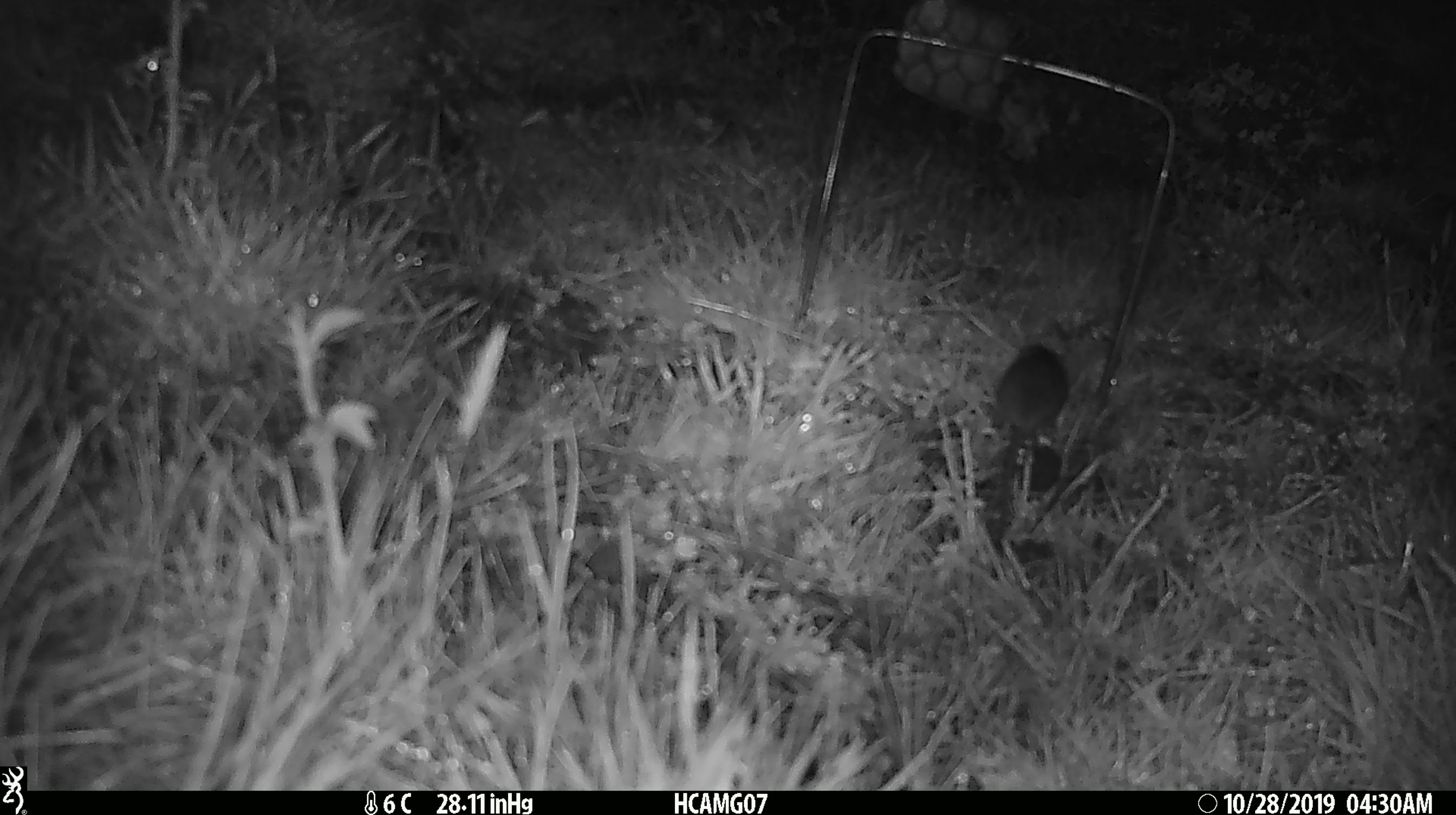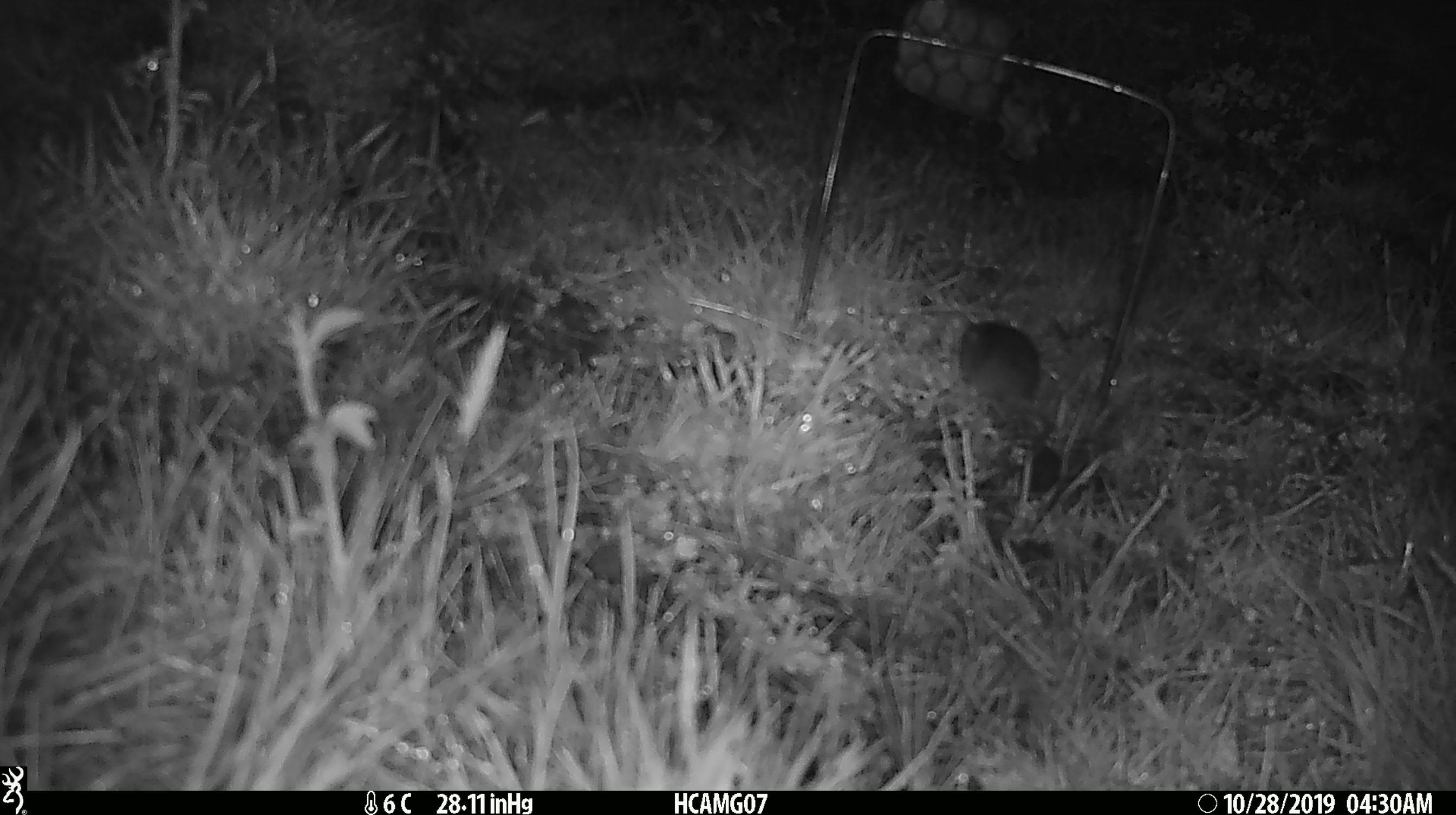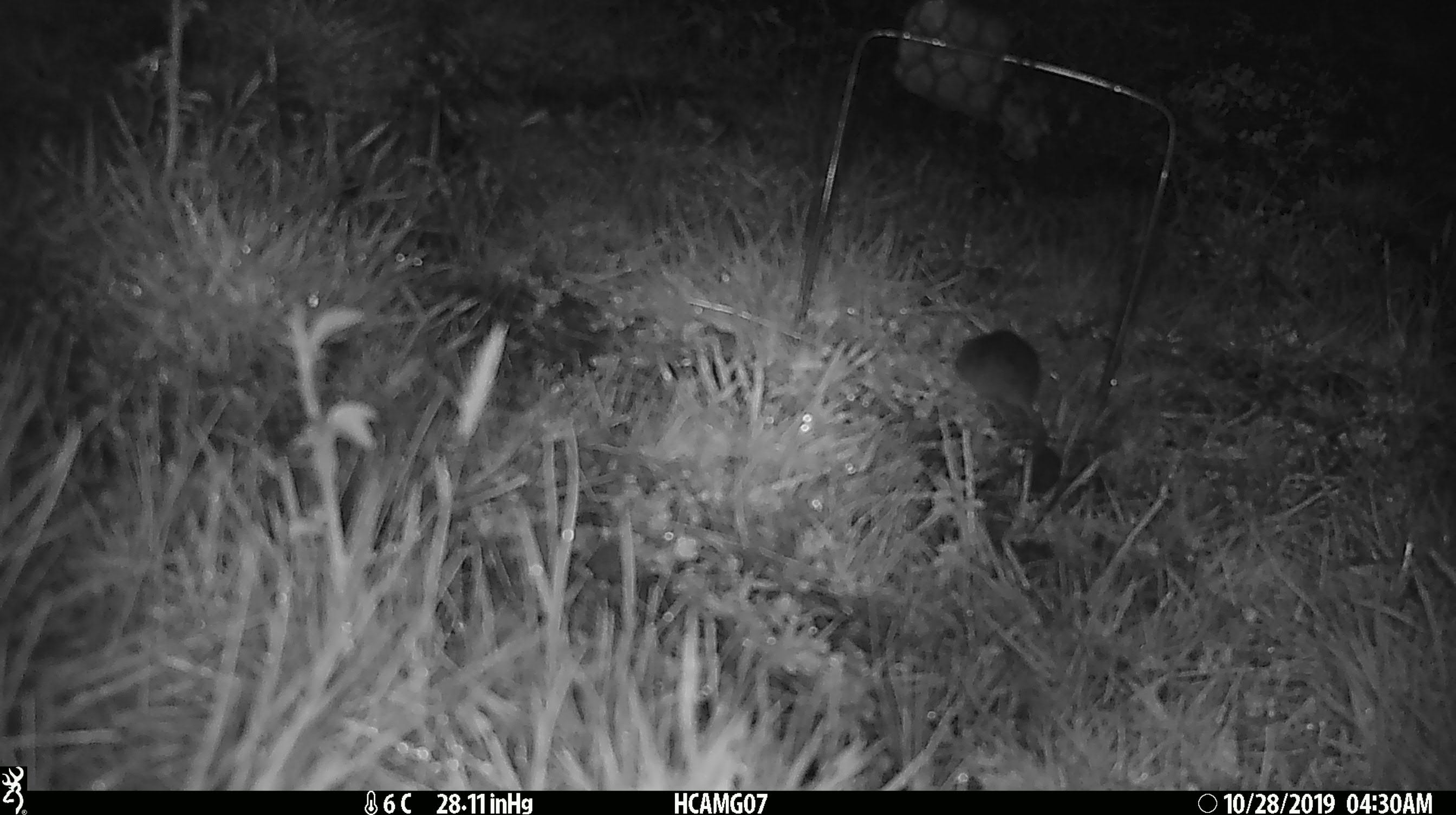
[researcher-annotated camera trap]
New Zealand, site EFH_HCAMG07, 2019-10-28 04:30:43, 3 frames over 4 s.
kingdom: Animalia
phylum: Chordata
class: Mammalia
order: Rodentia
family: Muridae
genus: Mus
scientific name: Mus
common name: mouse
Mouse (Mus).